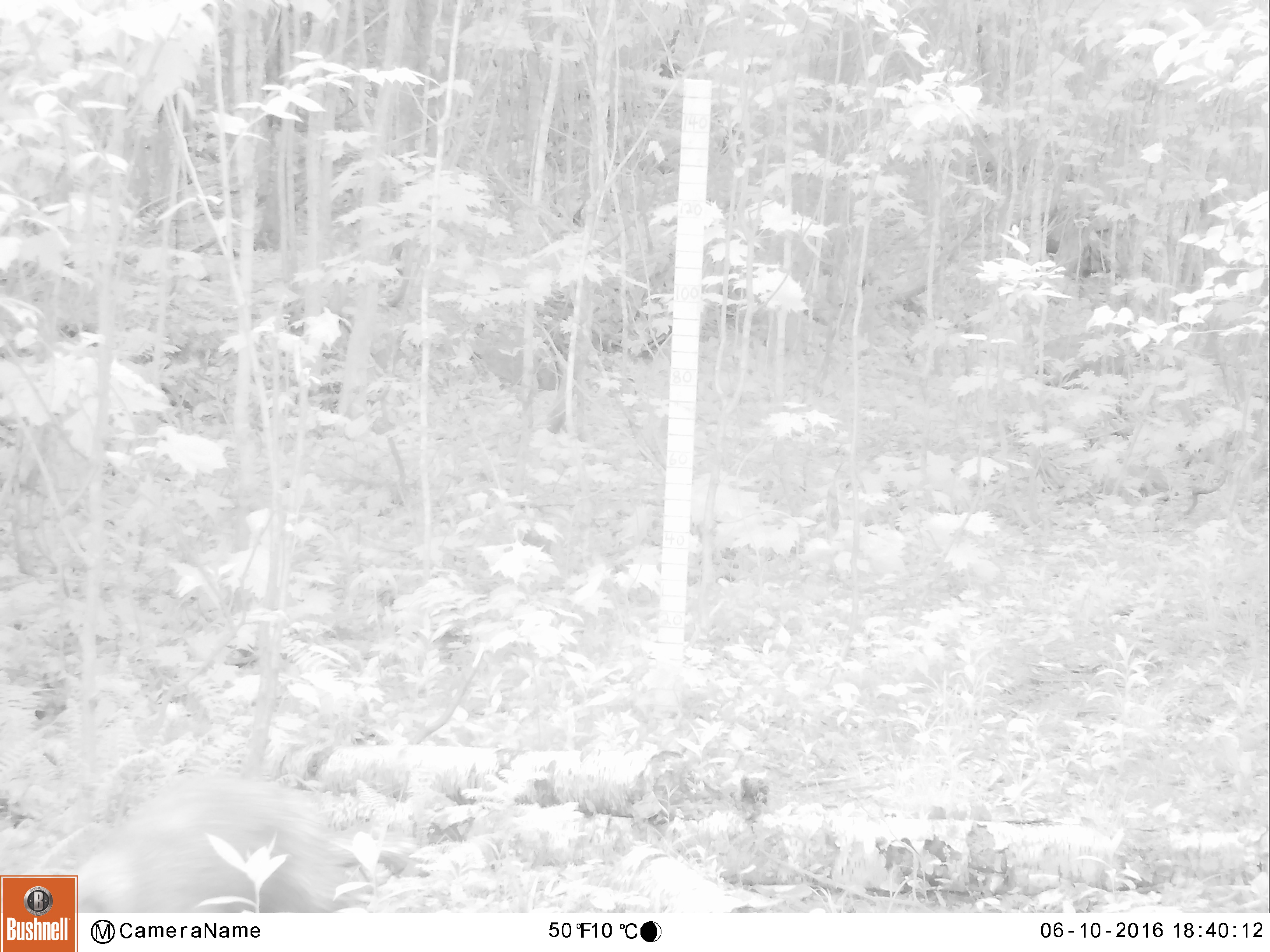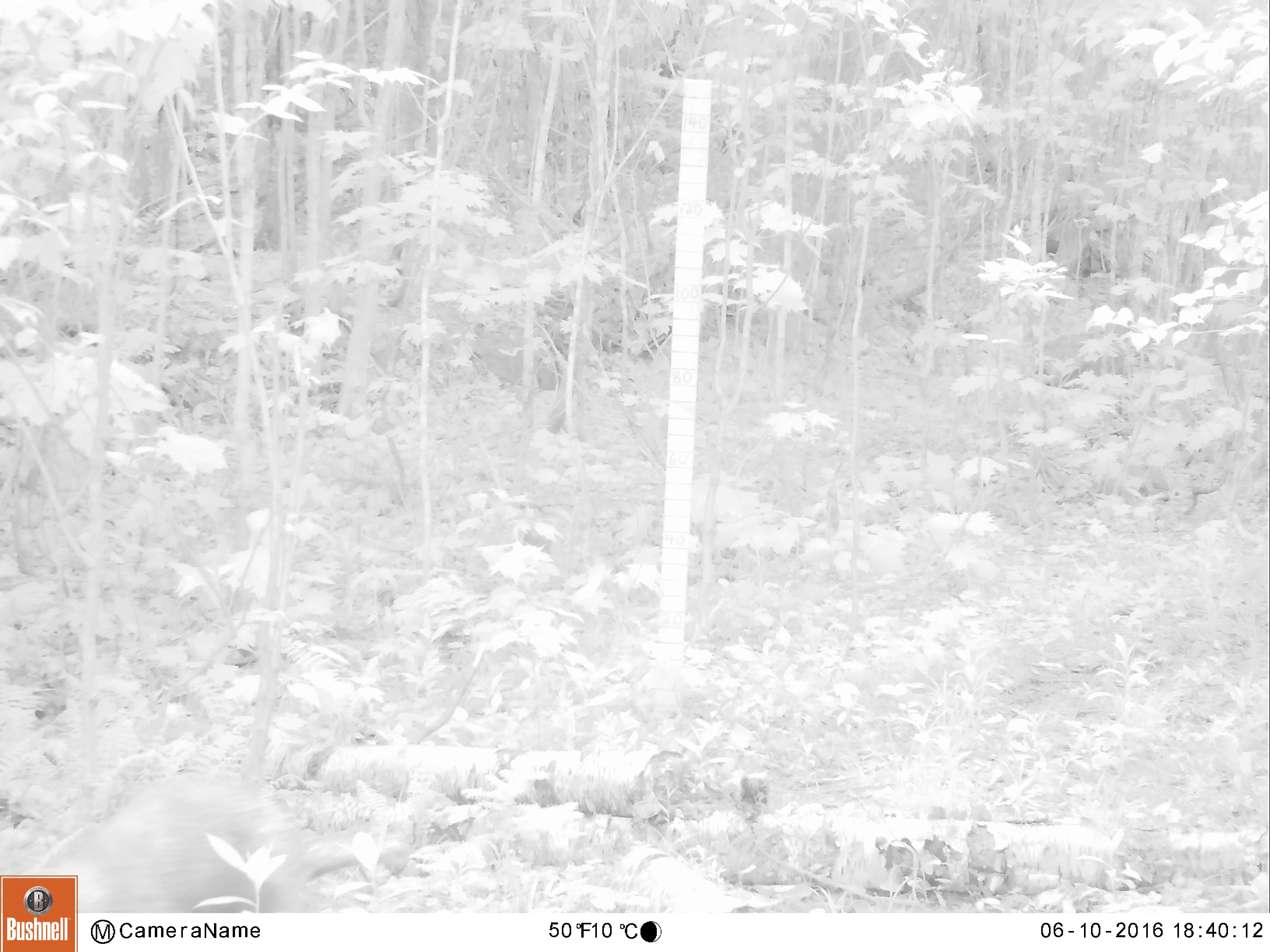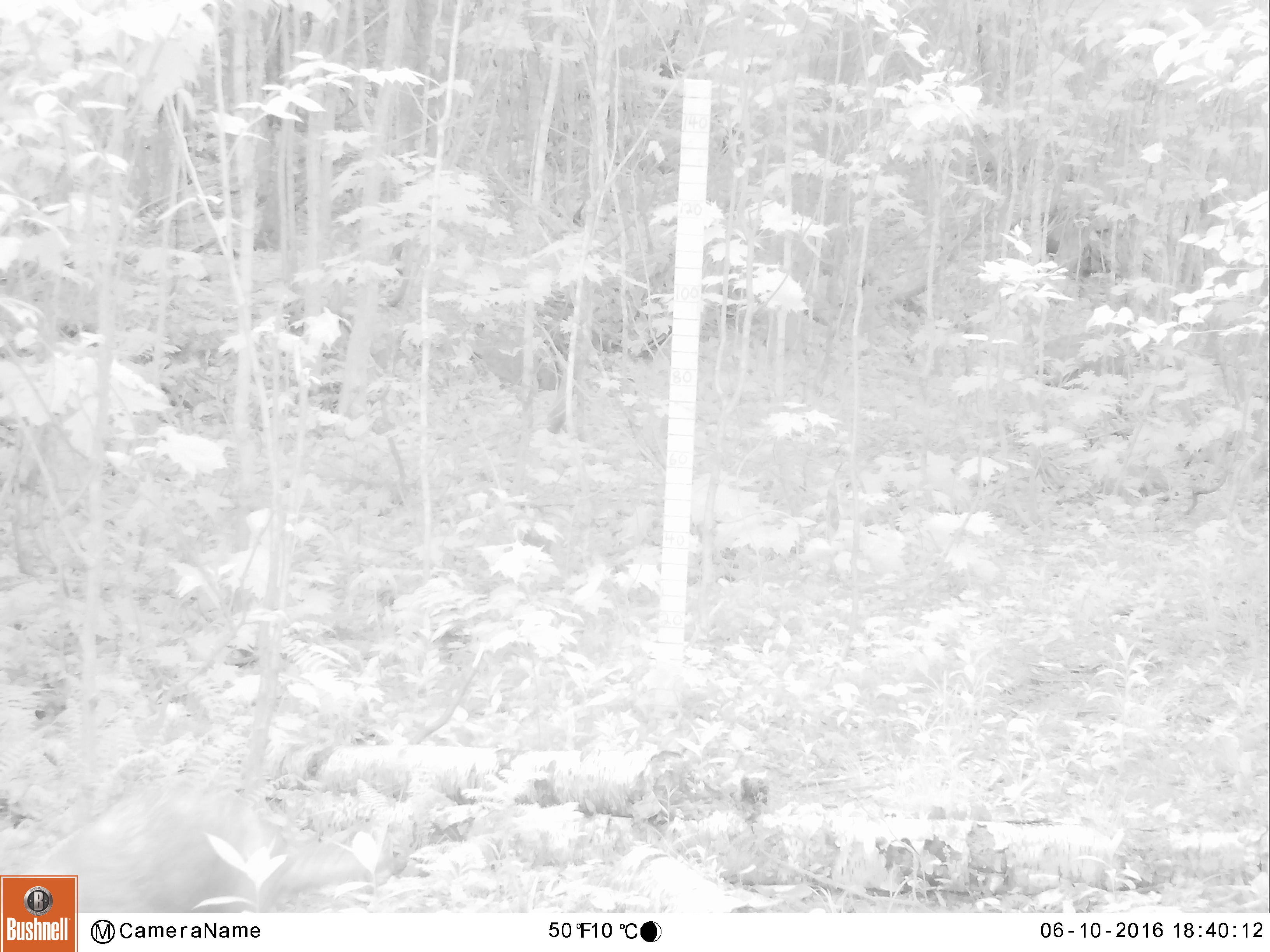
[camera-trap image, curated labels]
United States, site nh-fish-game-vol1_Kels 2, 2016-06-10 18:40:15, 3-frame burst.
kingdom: Animalia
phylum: Chordata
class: Mammalia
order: Rodentia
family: Erethizontidae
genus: Erethizon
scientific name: Erethizon dorsatum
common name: porcupine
Porcupine (Erethizon dorsatum).